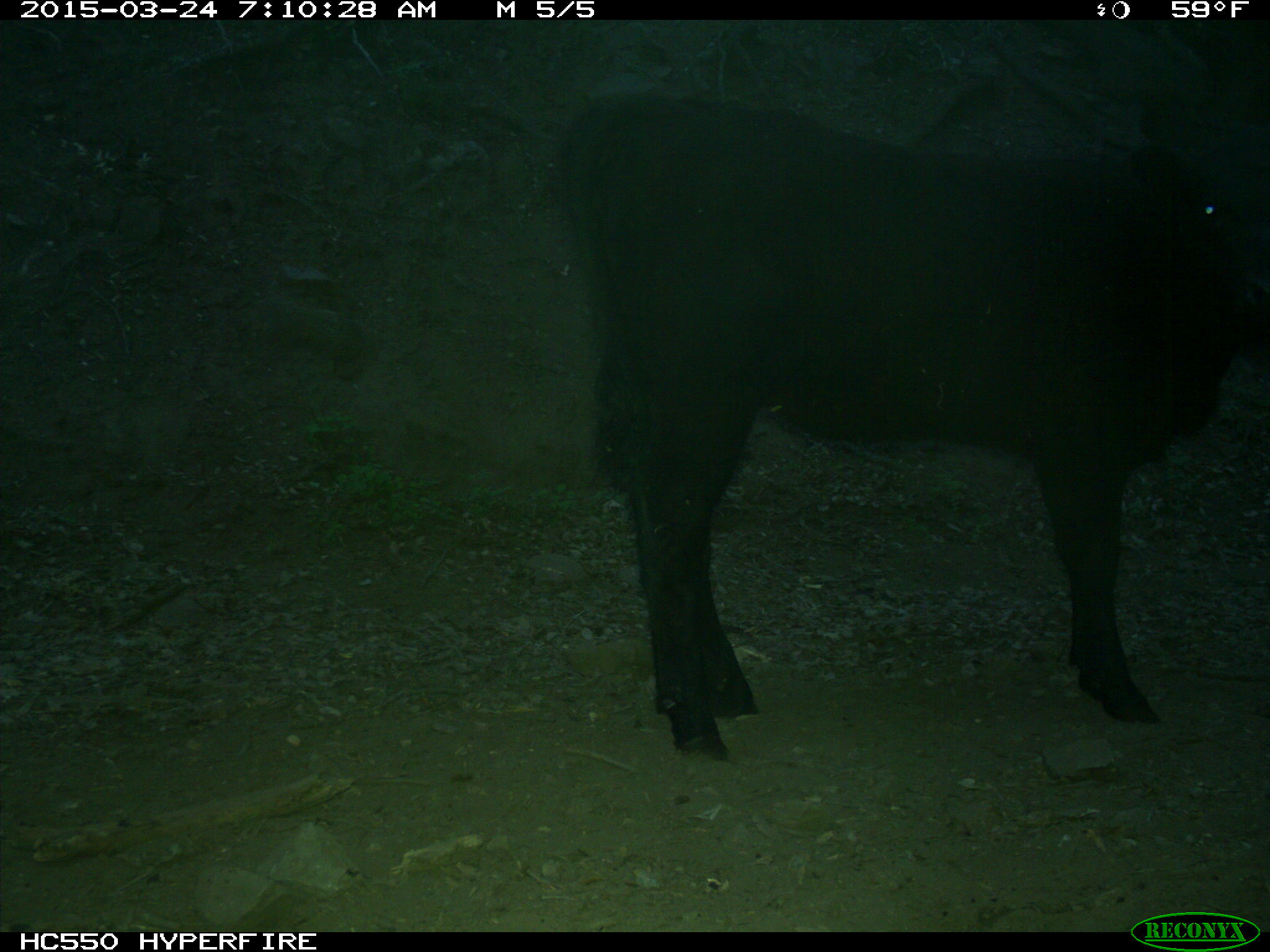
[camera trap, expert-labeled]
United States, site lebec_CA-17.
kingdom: Animalia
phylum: Chordata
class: Mammalia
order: Artiodactyla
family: Bovidae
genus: Bos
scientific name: Bos taurus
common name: domestic cow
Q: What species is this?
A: Bos taurus (domestic cow).